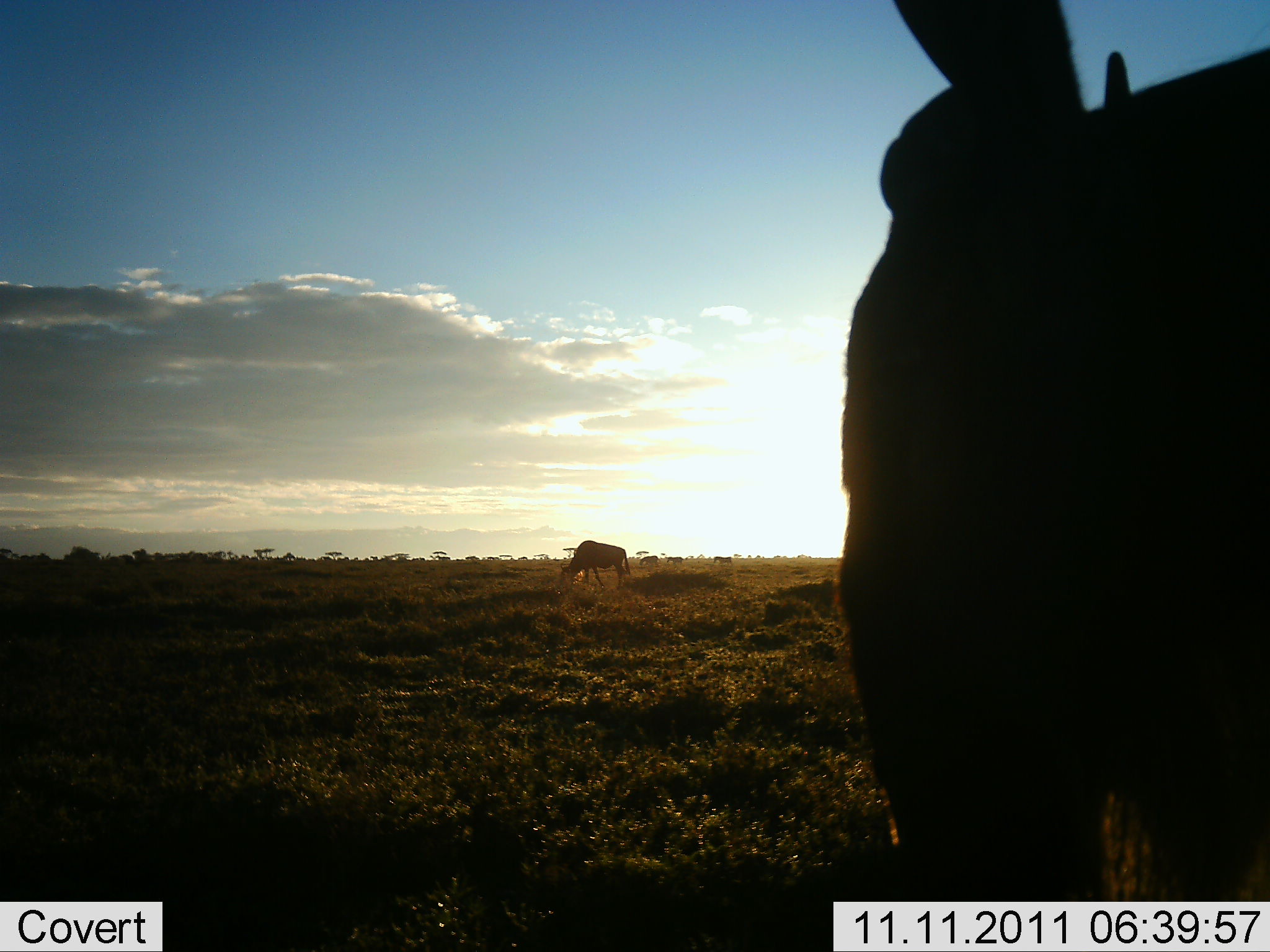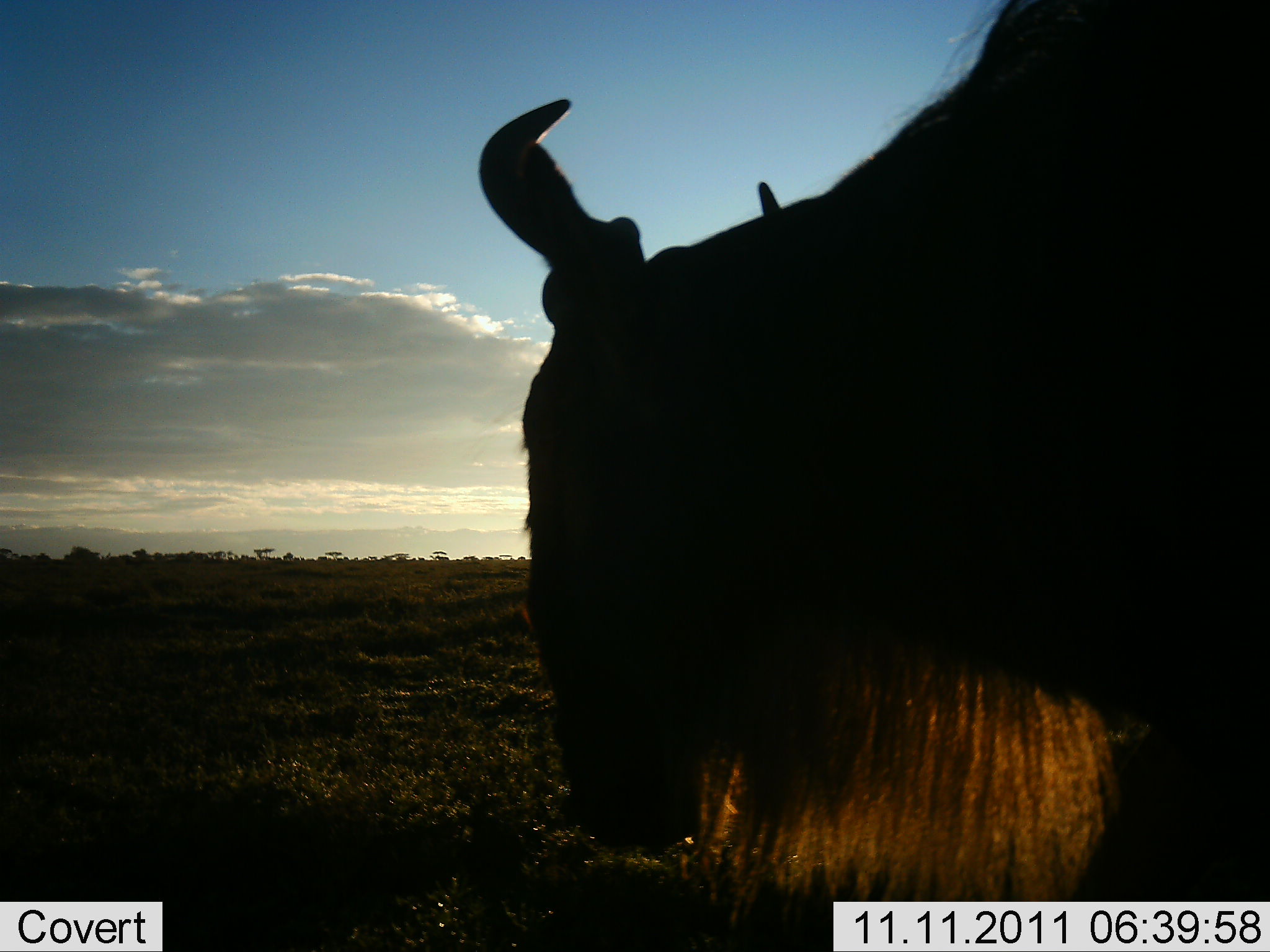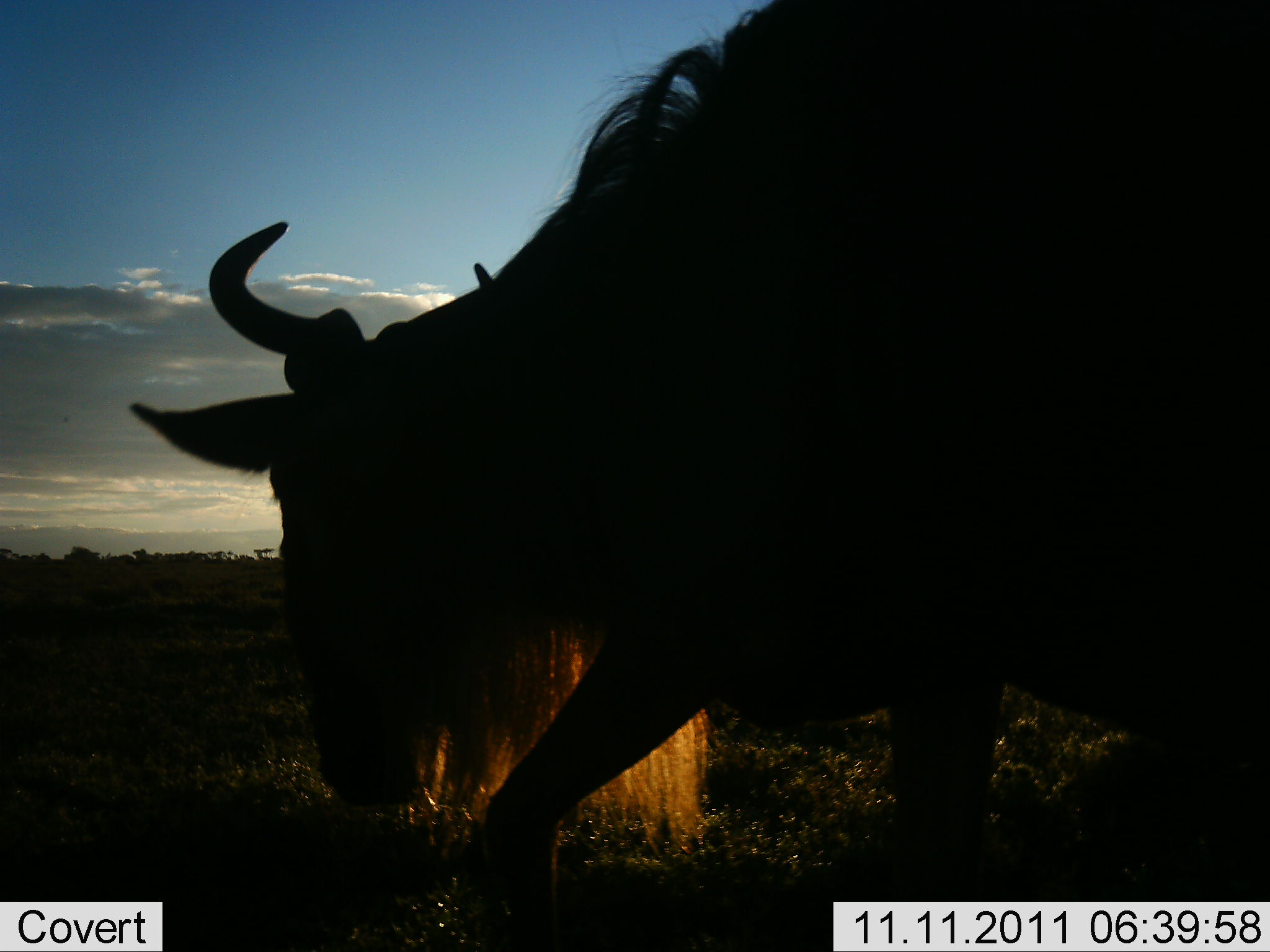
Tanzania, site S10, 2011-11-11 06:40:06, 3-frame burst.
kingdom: Animalia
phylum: Chordata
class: Mammalia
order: Artiodactyla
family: Bovidae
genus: Connochaetes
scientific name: Connochaetes taurinus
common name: blue wildebeest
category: wildebeest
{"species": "wildebeest (blue wildebeest) (Connochaetes taurinus)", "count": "2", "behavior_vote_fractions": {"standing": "31%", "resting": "0%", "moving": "77%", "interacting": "0%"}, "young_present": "0%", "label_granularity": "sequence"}